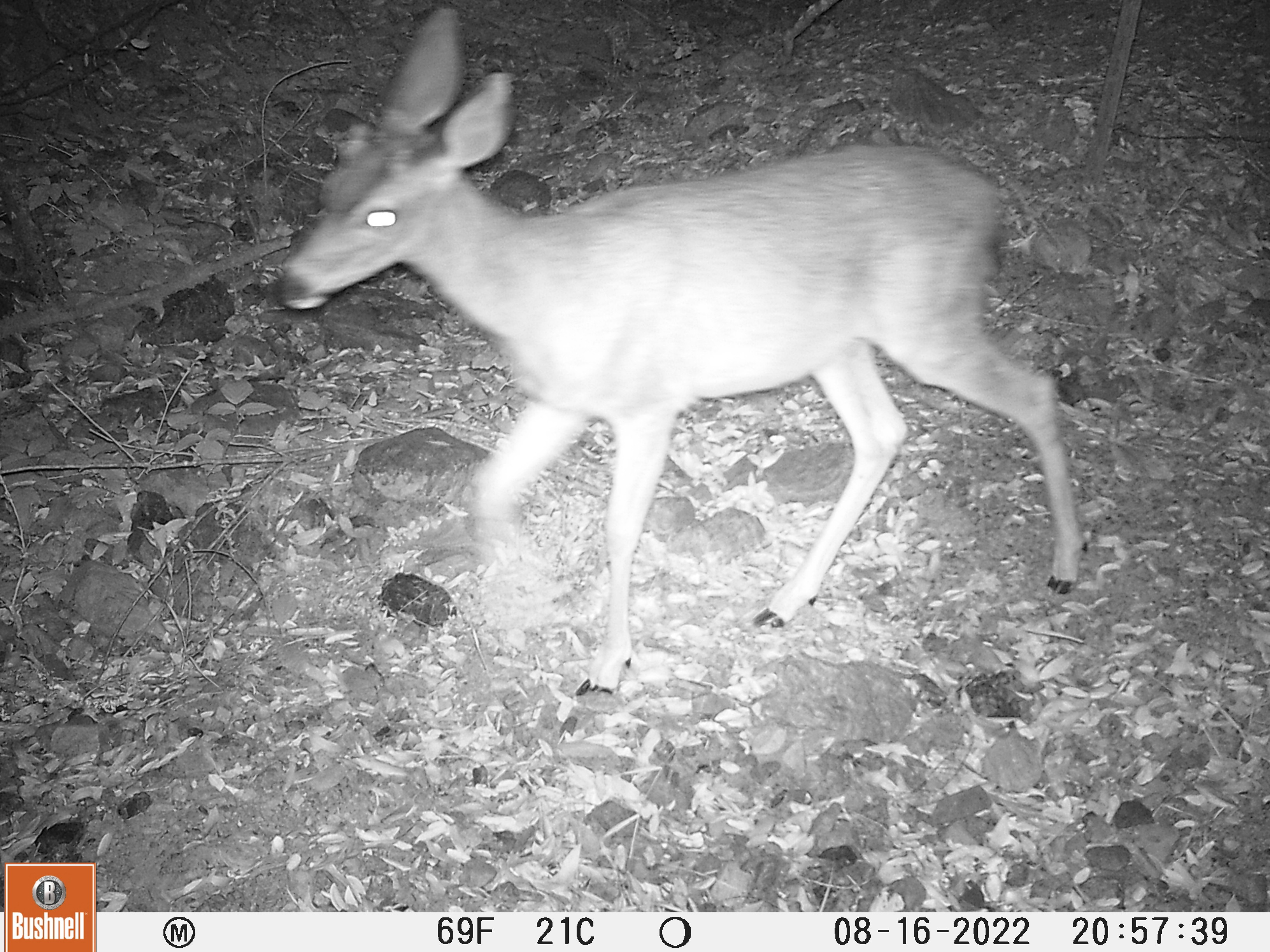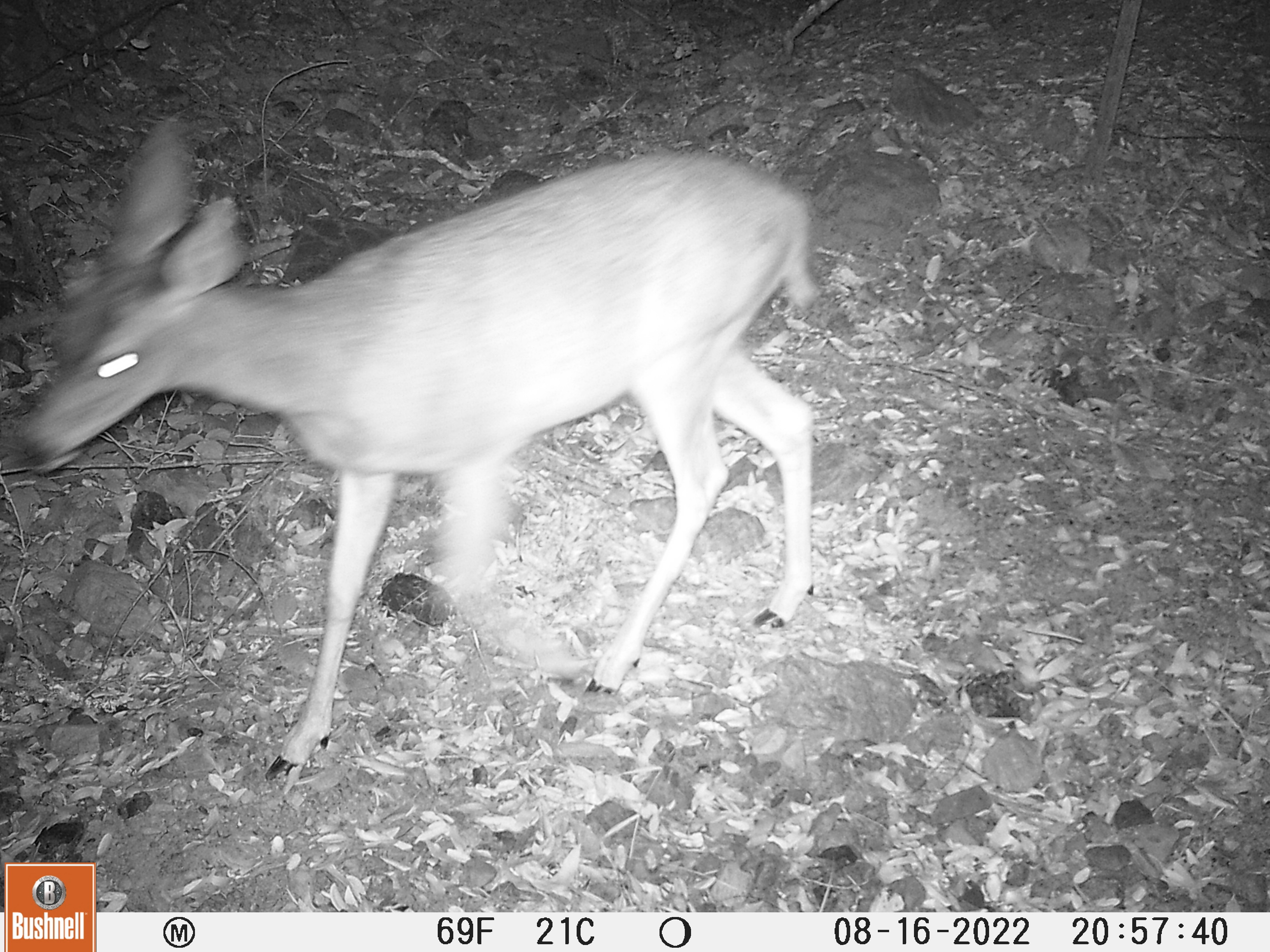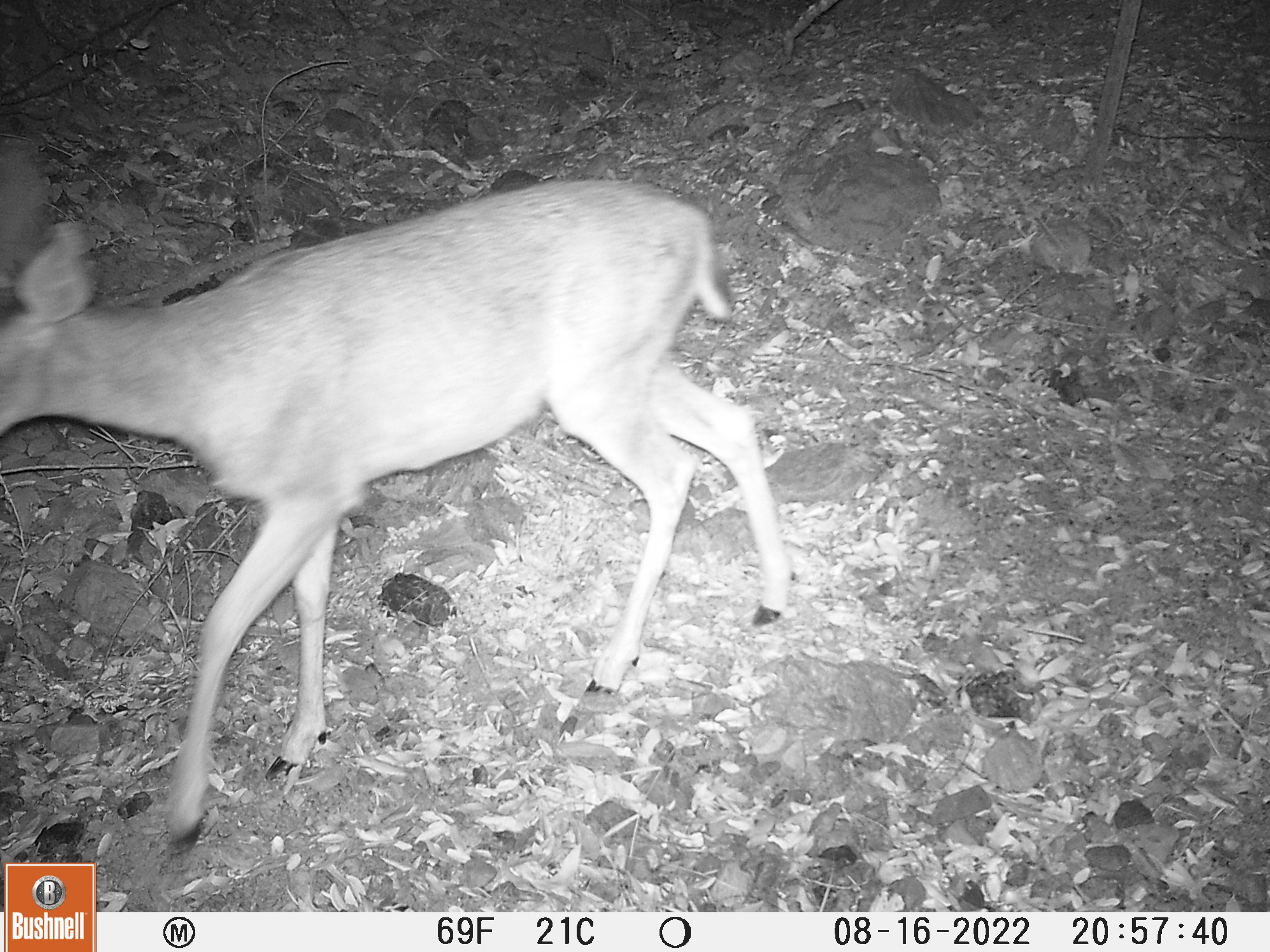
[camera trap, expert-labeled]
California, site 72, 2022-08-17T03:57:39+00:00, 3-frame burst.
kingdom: Animalia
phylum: Chordata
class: Mammalia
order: Artiodactyla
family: Cervidae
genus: Odocoileus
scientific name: Odocoileus hemionus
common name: mule deer